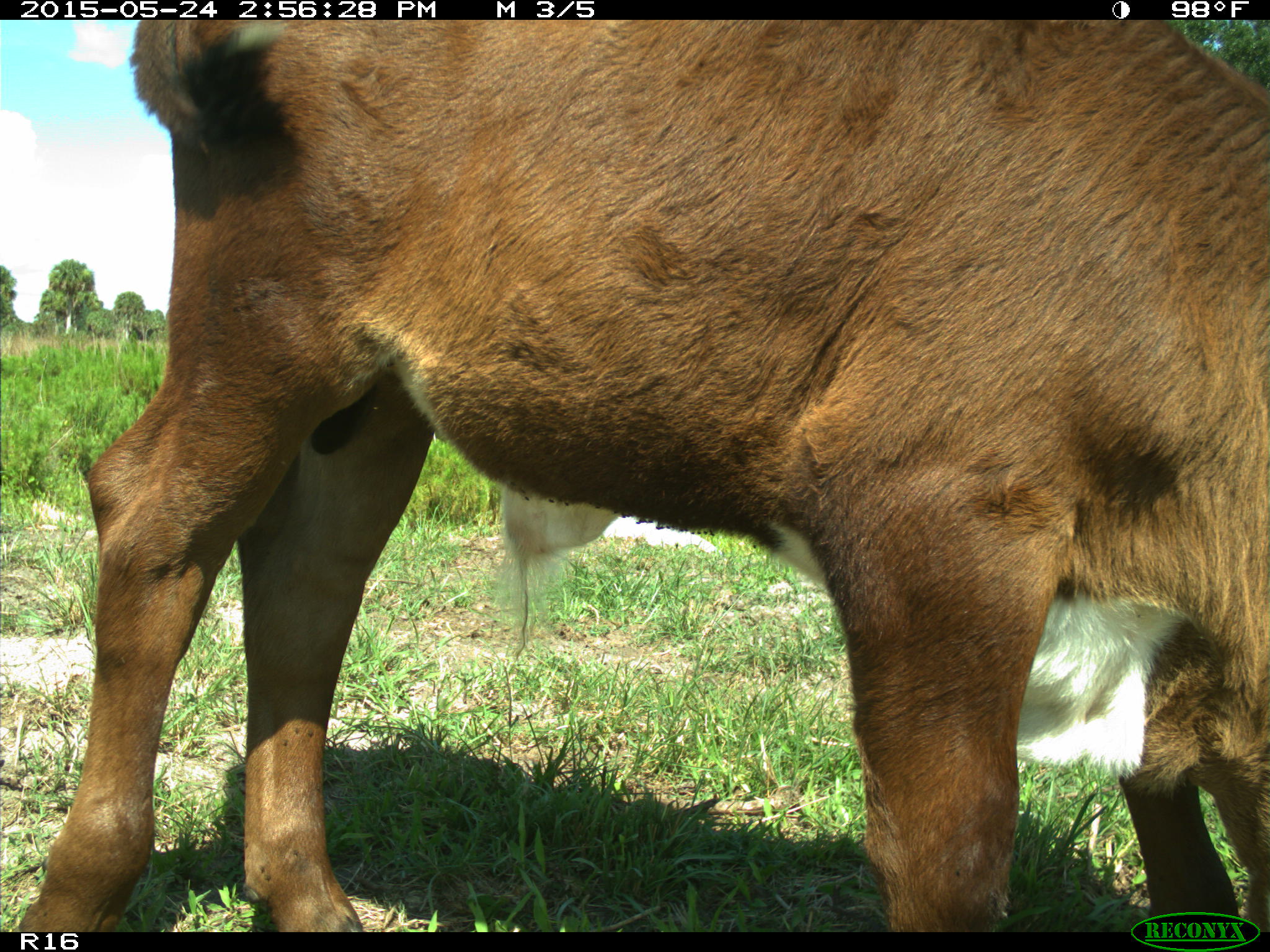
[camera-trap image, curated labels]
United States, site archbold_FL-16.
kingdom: Animalia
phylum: Chordata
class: Mammalia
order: Artiodactyla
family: Bovidae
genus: Bos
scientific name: Bos taurus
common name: domestic cow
Bos taurus (domestic cow).